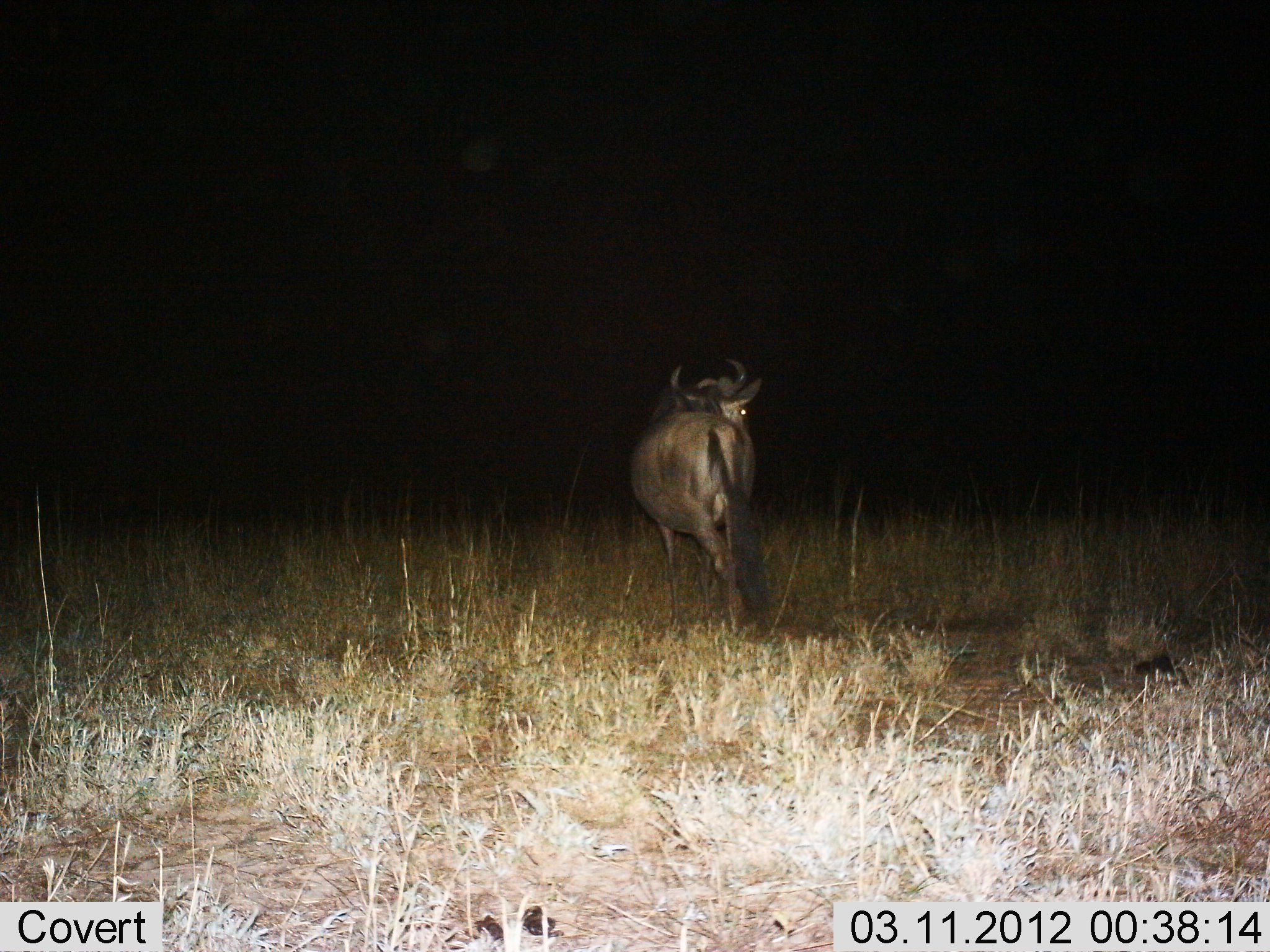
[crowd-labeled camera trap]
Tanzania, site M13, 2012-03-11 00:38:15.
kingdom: Animalia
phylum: Chordata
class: Mammalia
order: Artiodactyla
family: Bovidae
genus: Connochaetes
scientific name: Connochaetes taurinus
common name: blue wildebeest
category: wildebeest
Wildebeest (blue wildebeest) (Connochaetes taurinus), count 1. Behavior (volunteer vote fractions): standing 50%, resting 0%, moving 50%, interacting 0%. Young present (vote fraction): 0%. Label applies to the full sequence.